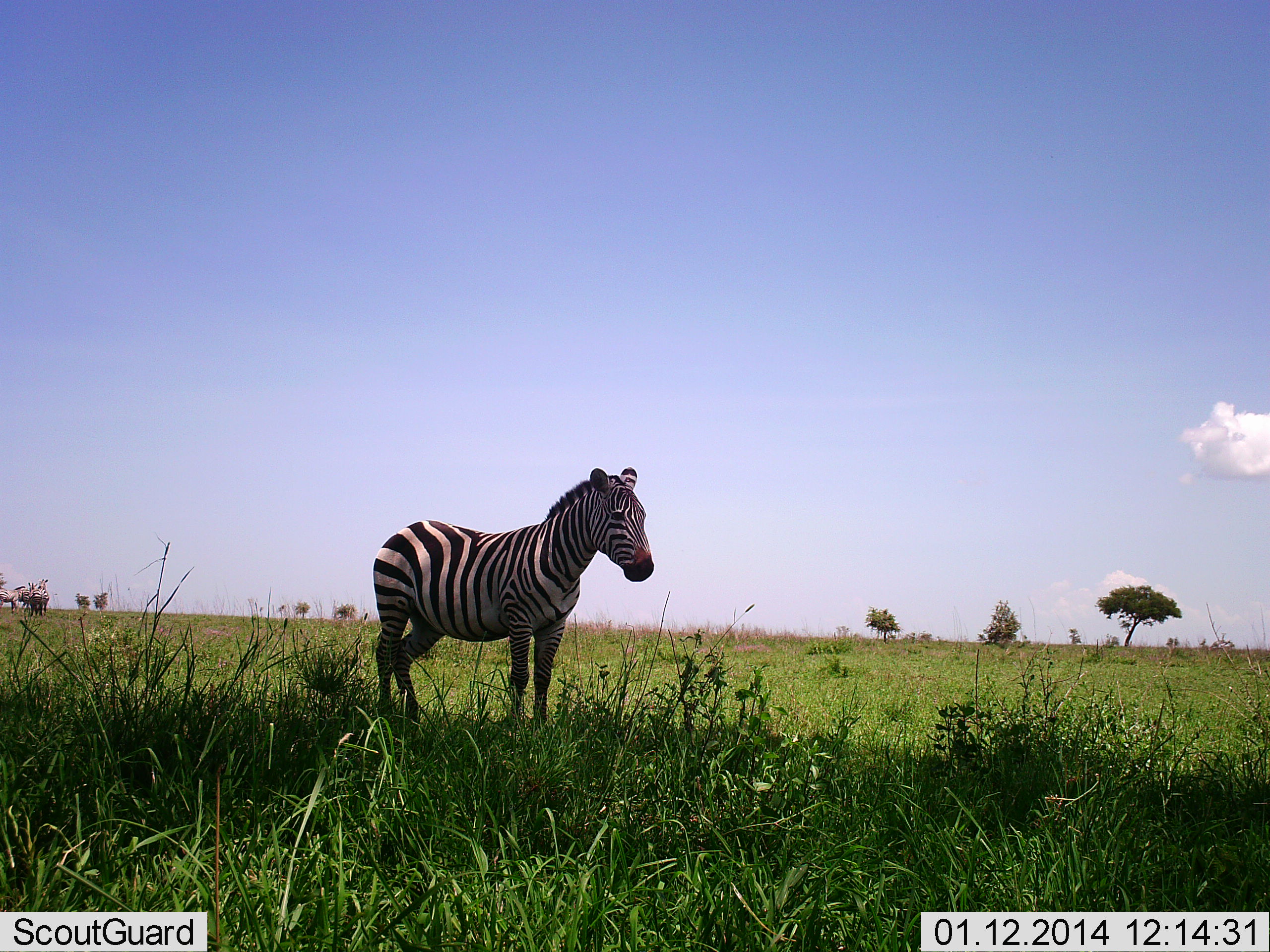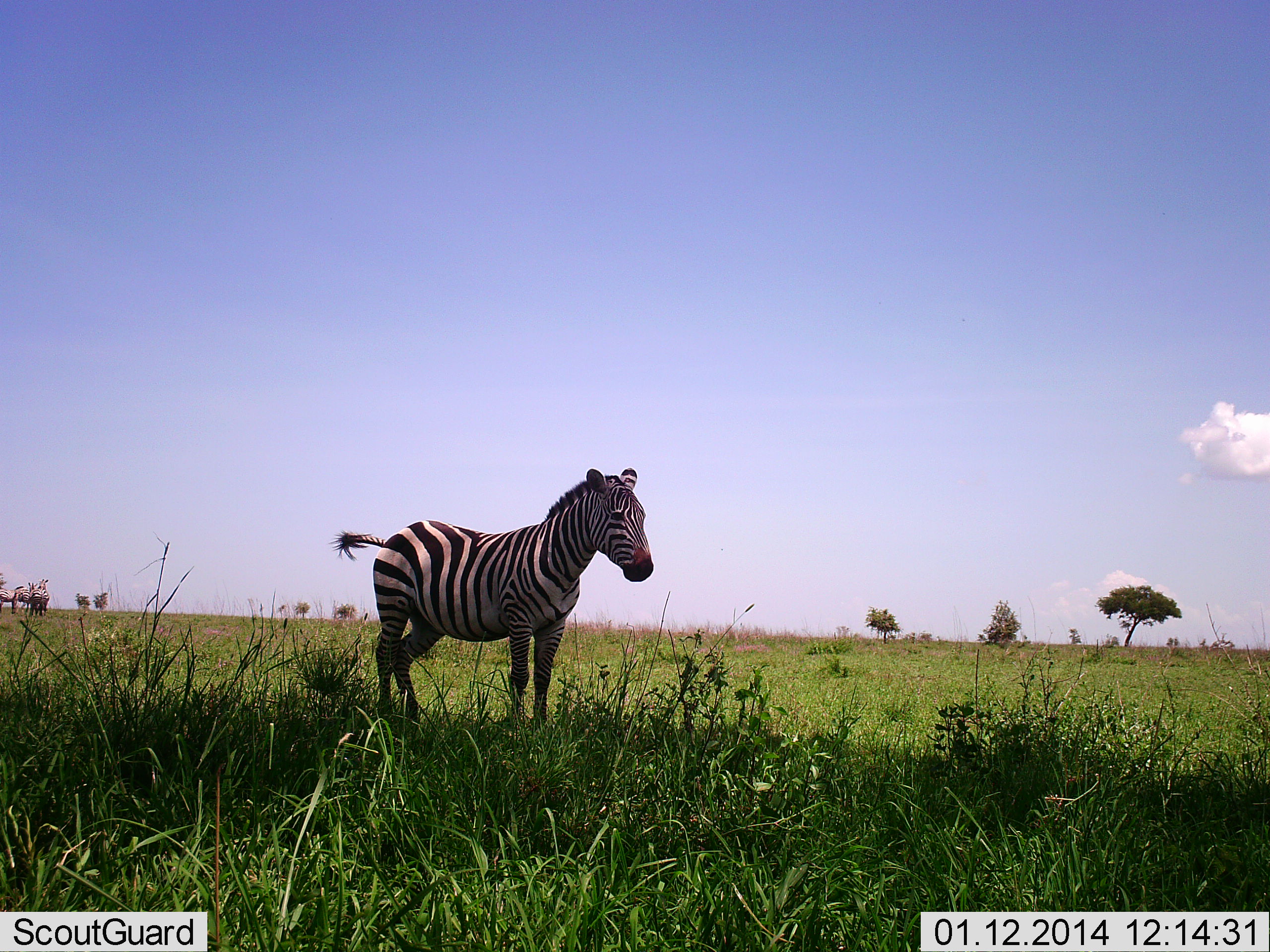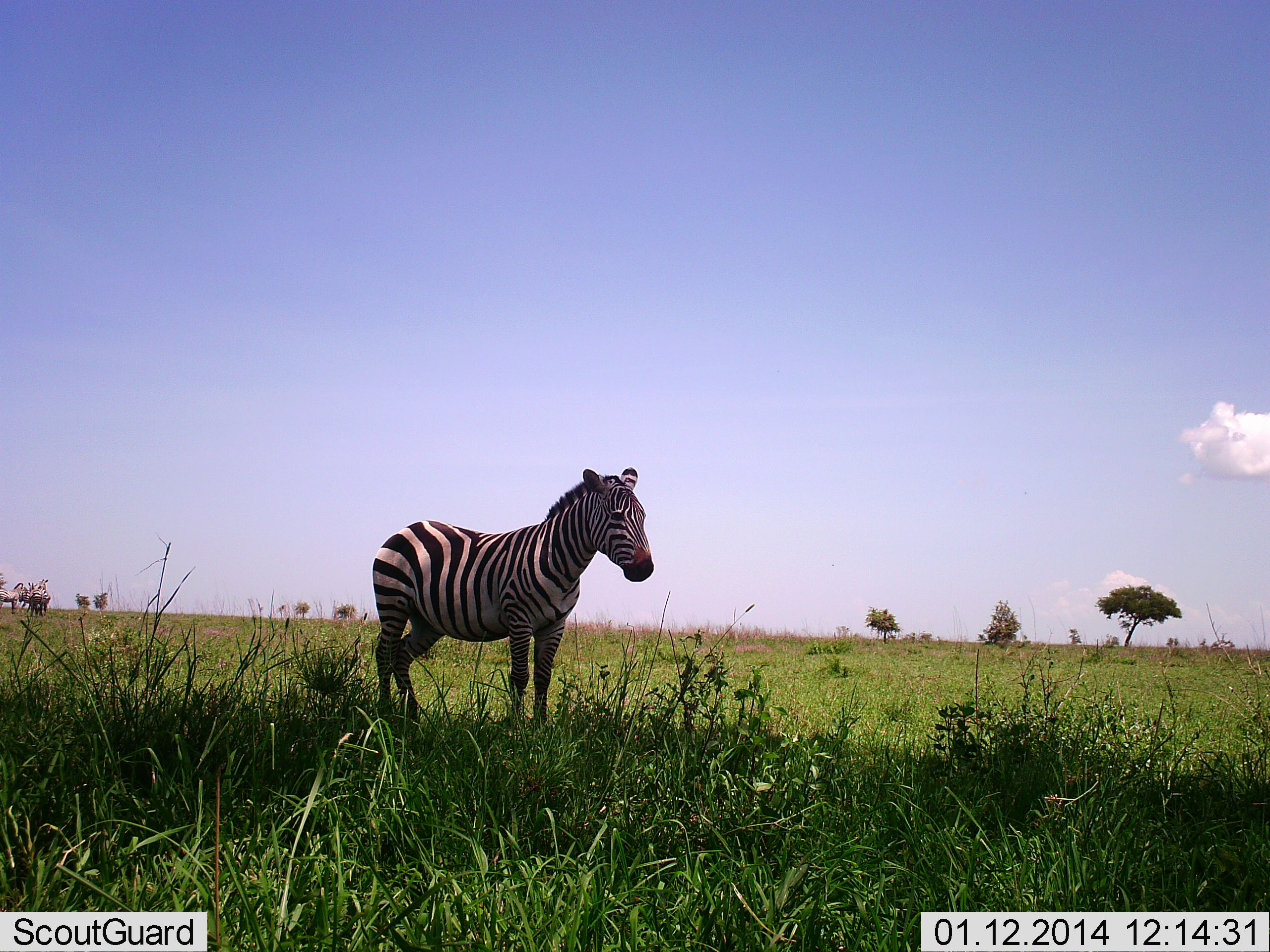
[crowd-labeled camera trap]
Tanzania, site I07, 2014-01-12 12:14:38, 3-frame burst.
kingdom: Animalia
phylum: Chordata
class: Mammalia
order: Perissodactyla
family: Equidae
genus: Equus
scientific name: Equus quagga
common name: plains zebra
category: zebra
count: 1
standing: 100%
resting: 0%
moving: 0%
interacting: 0%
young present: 0%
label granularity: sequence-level